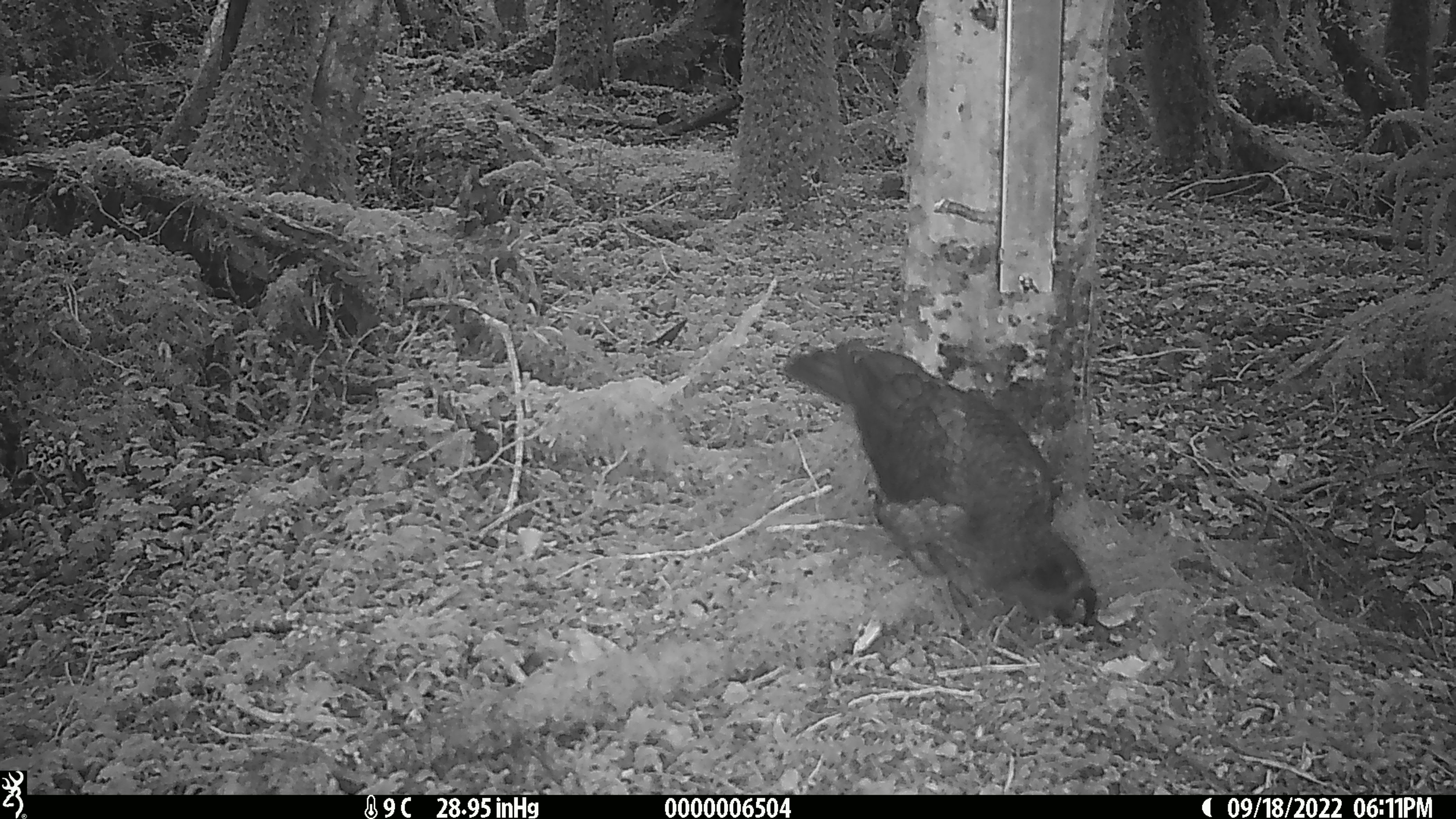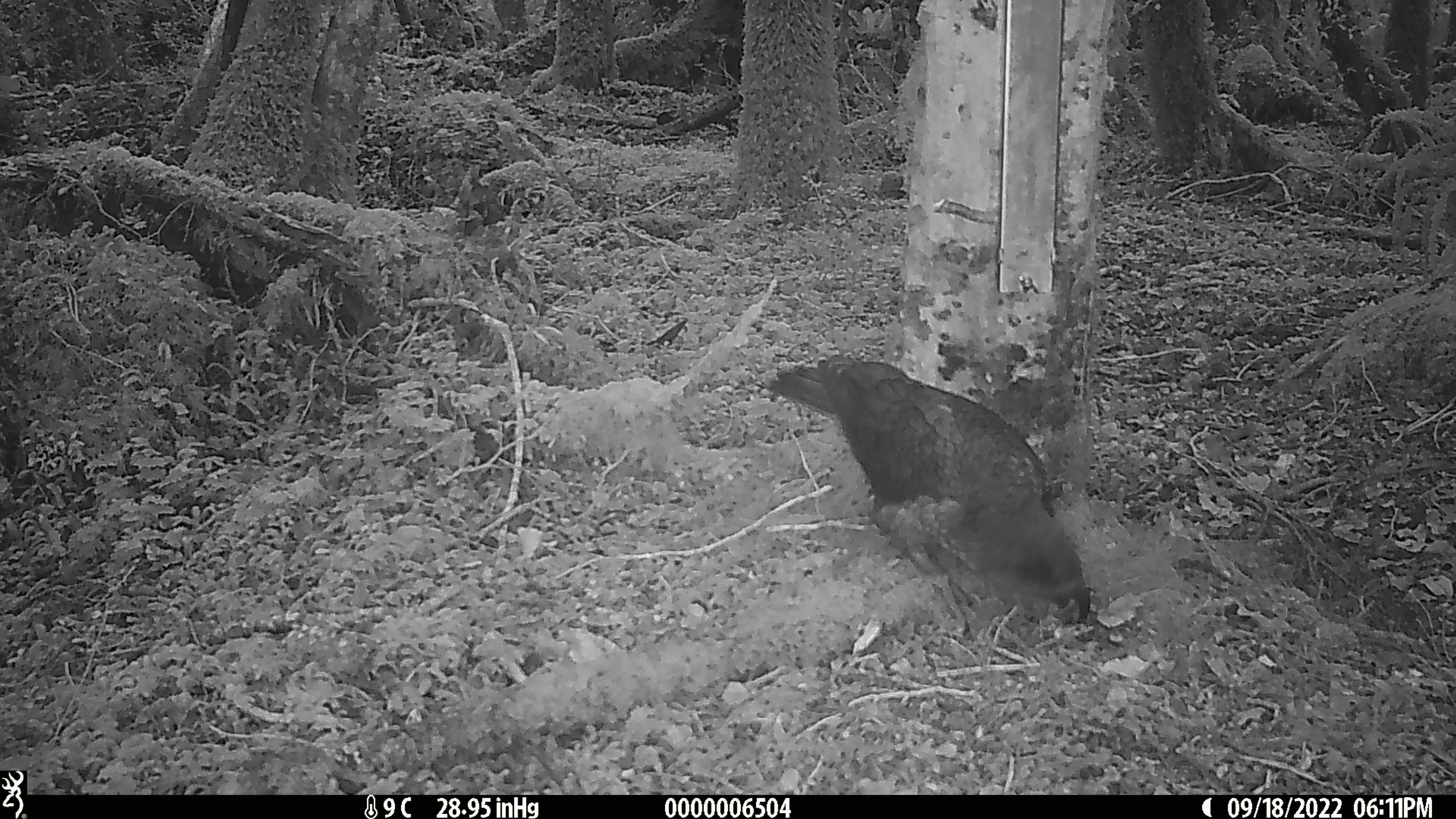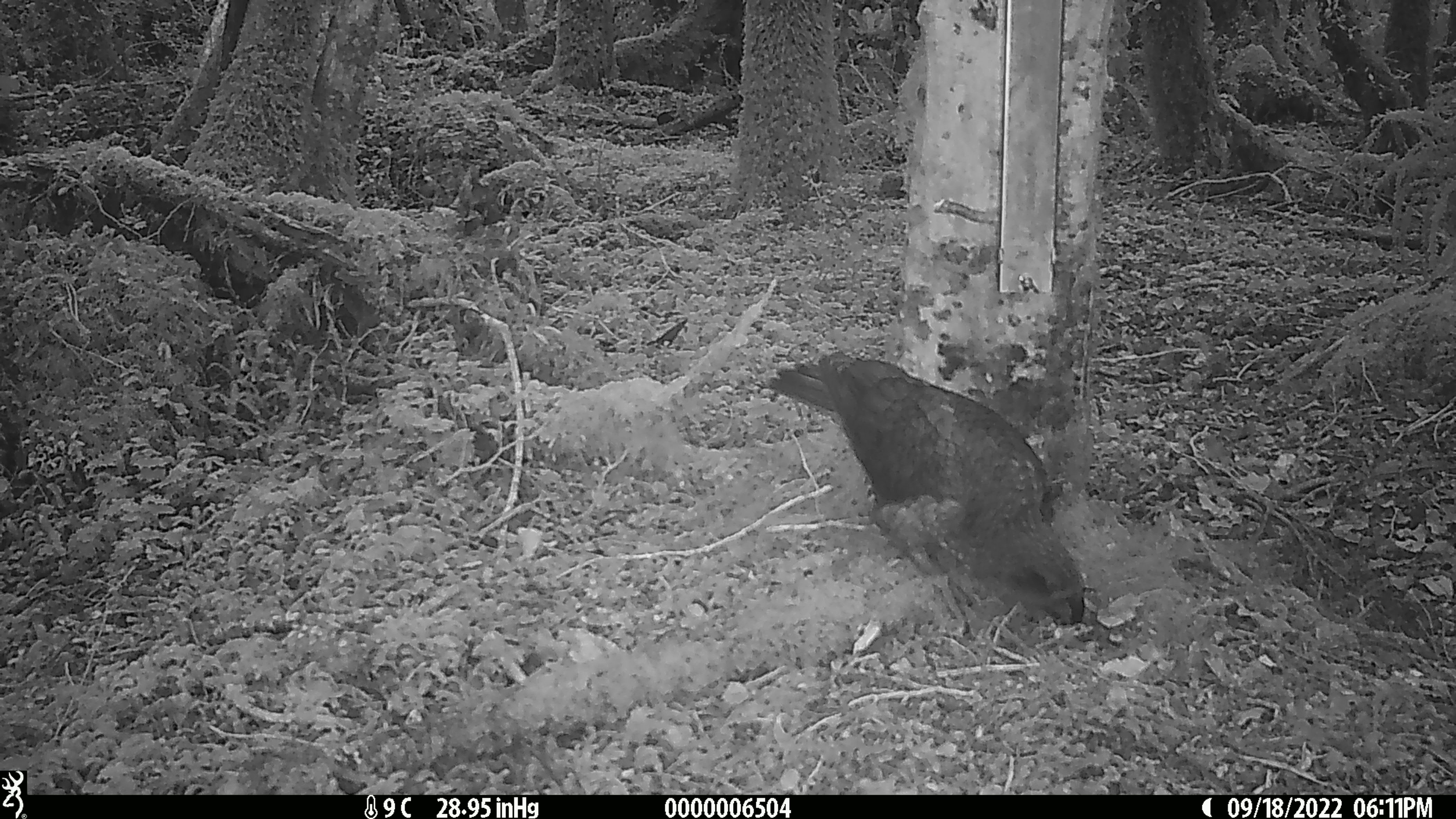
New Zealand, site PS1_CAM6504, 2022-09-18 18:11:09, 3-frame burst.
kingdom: Animalia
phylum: Chordata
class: Aves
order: Psittaciformes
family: Strigopidae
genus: Nestor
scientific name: Nestor notabilis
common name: kea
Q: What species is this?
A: Kea (Nestor notabilis).